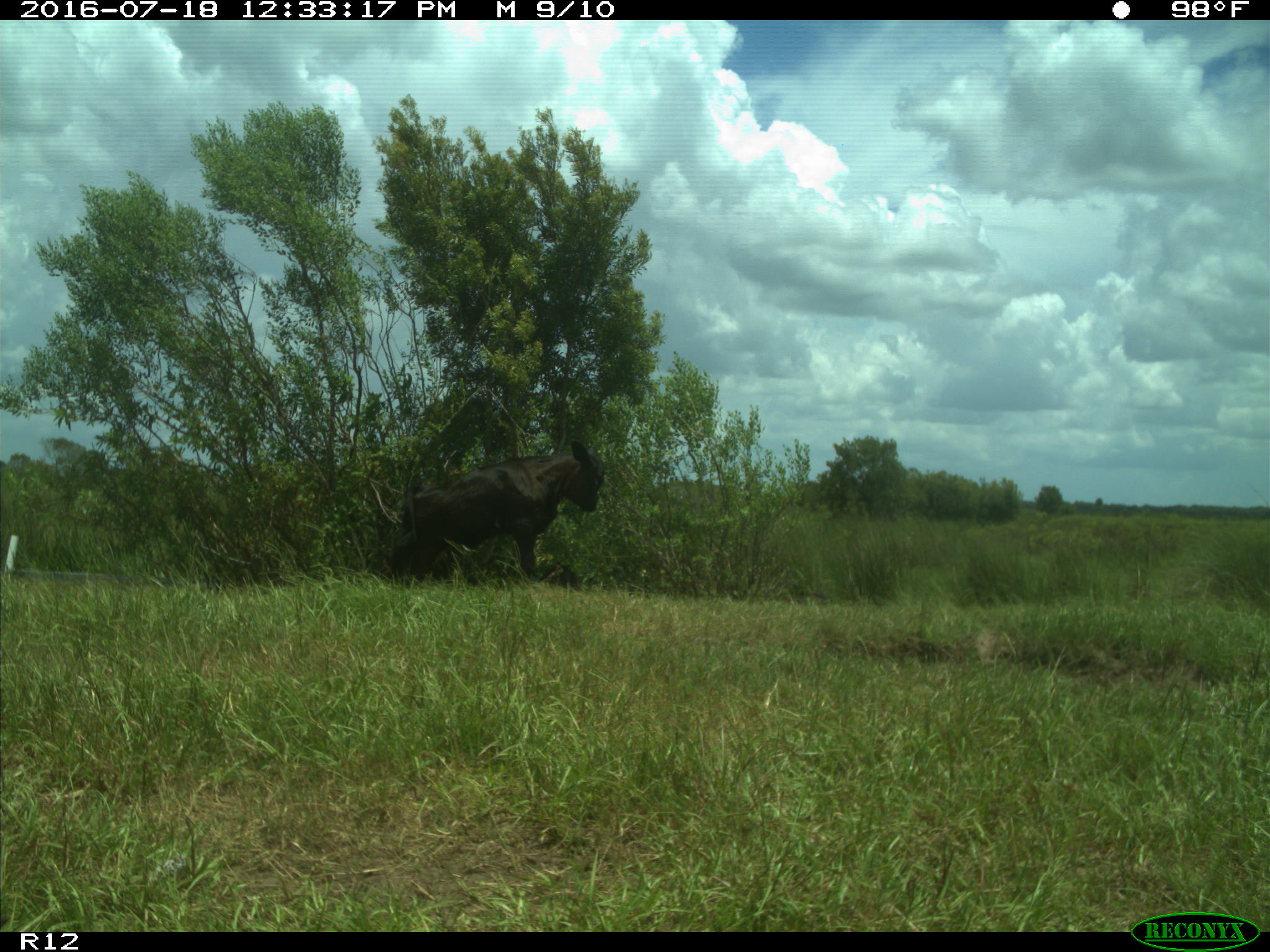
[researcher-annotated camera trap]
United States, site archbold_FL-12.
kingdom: Animalia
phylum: Chordata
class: Mammalia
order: Artiodactyla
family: Bovidae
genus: Bos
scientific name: Bos taurus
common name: domestic cow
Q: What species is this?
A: Bos taurus (domestic cow).